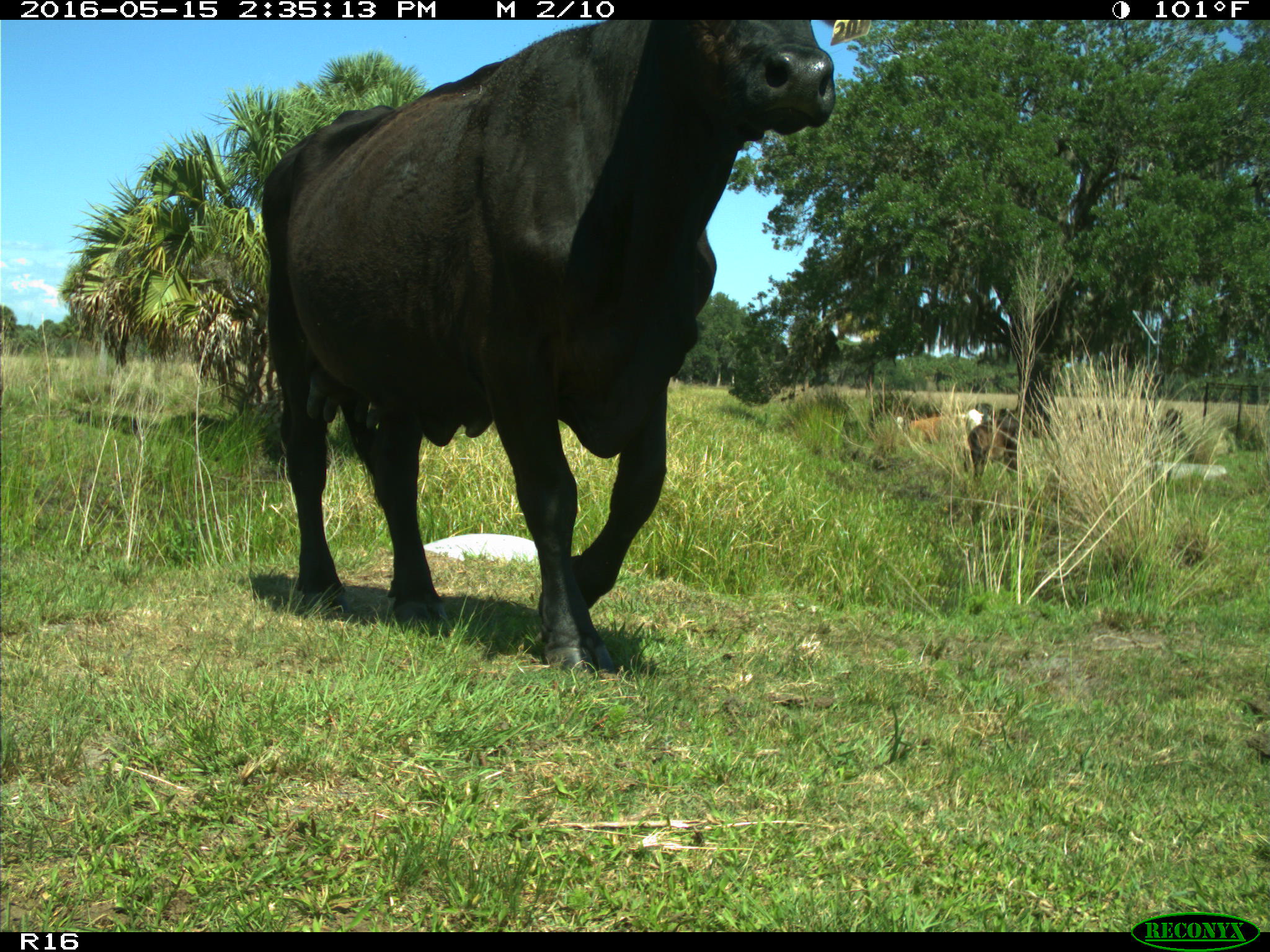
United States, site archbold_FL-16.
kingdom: Animalia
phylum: Chordata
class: Mammalia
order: Artiodactyla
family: Bovidae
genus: Bos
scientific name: Bos taurus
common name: domestic cow